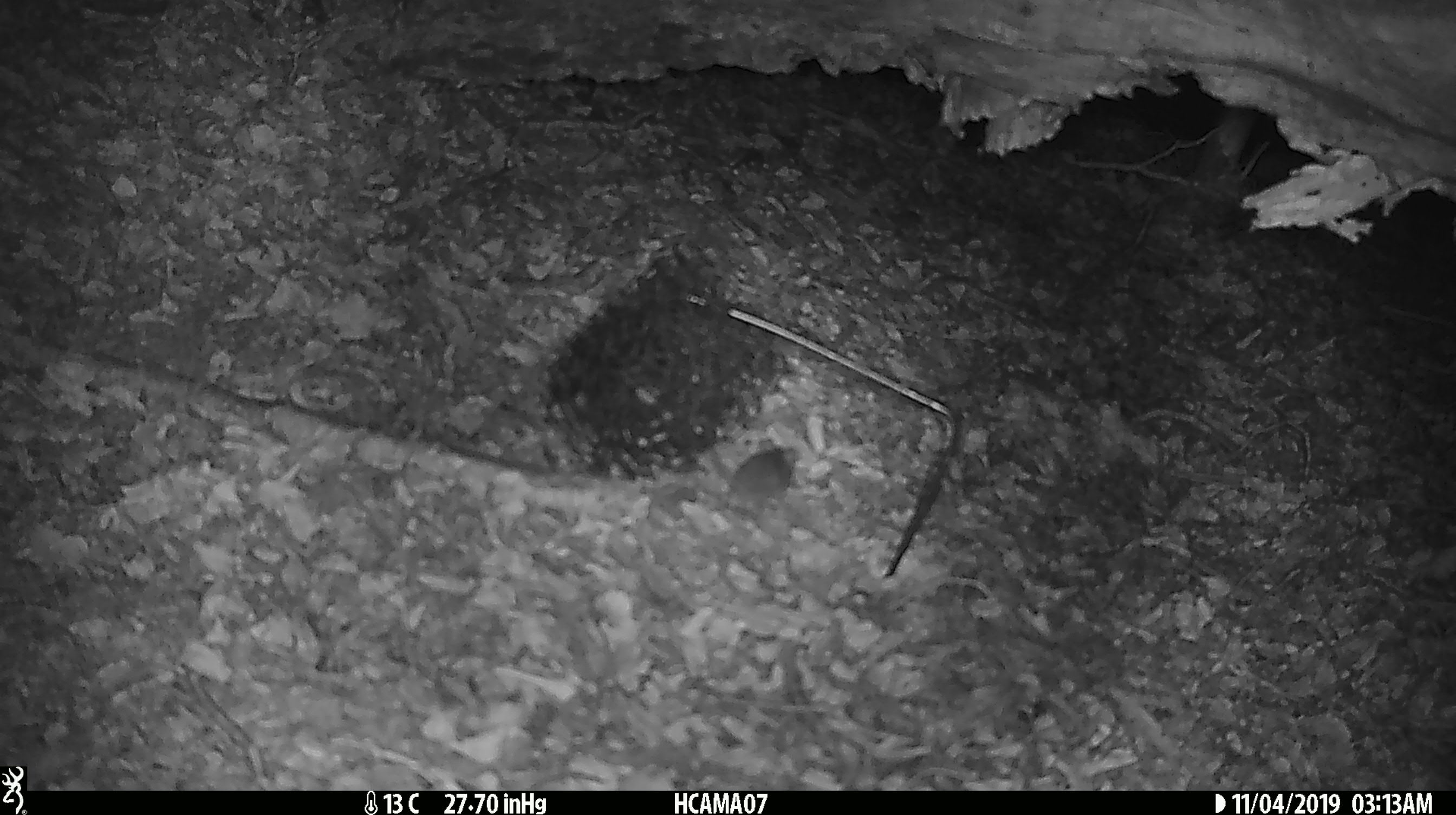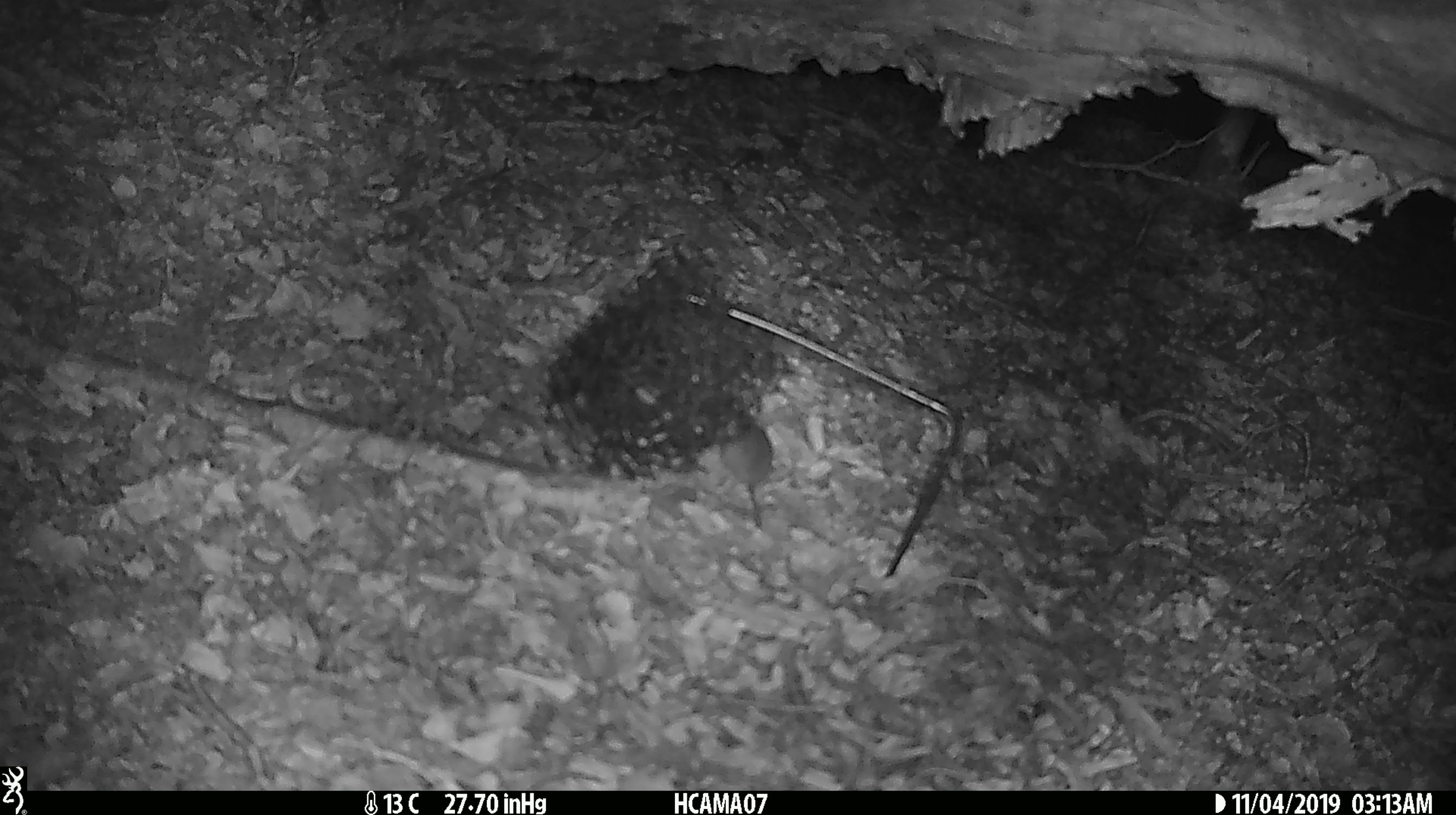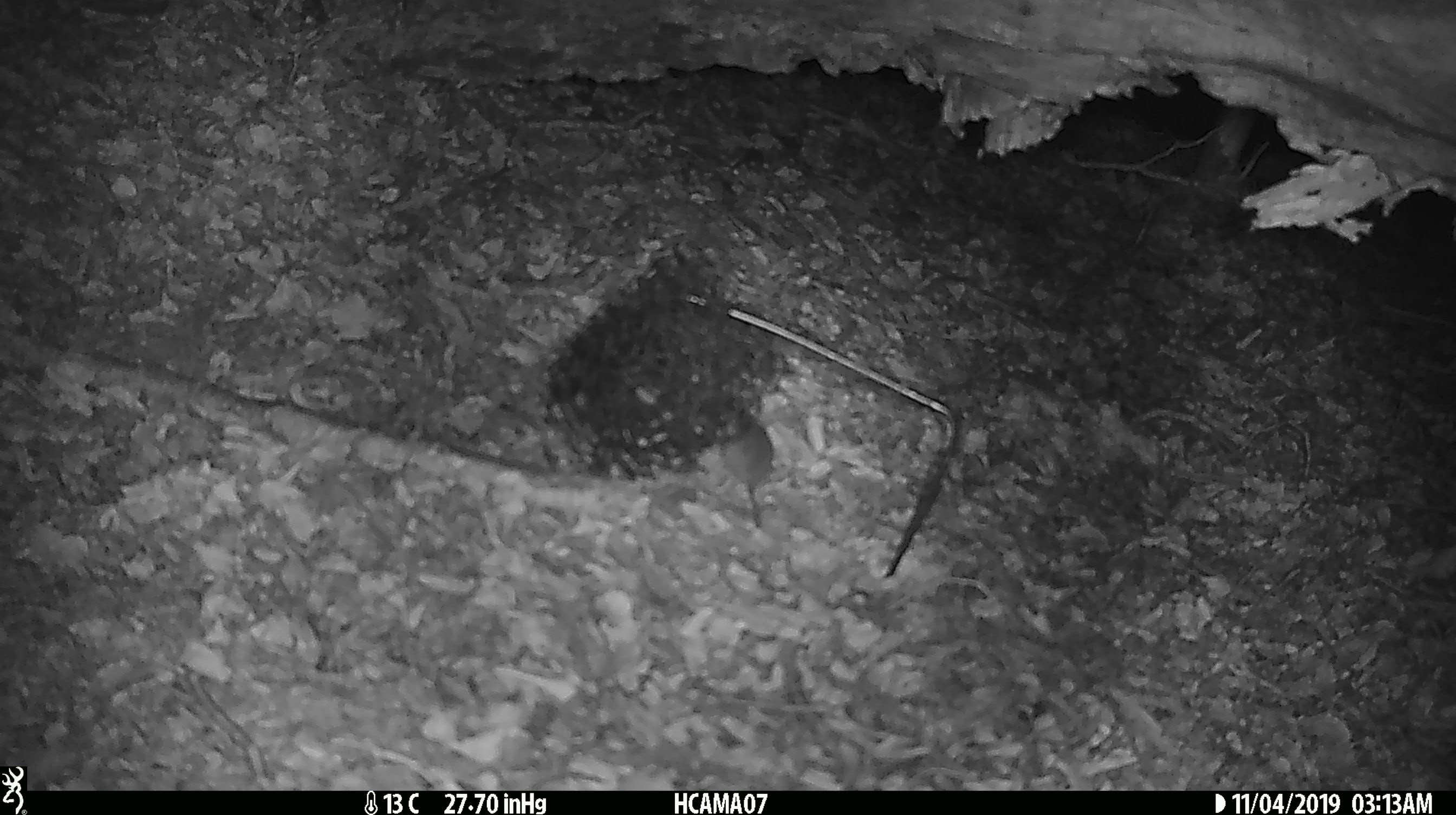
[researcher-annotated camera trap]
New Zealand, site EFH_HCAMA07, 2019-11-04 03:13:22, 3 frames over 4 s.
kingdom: Animalia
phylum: Chordata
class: Mammalia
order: Rodentia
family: Muridae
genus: Mus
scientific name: Mus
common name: mouse